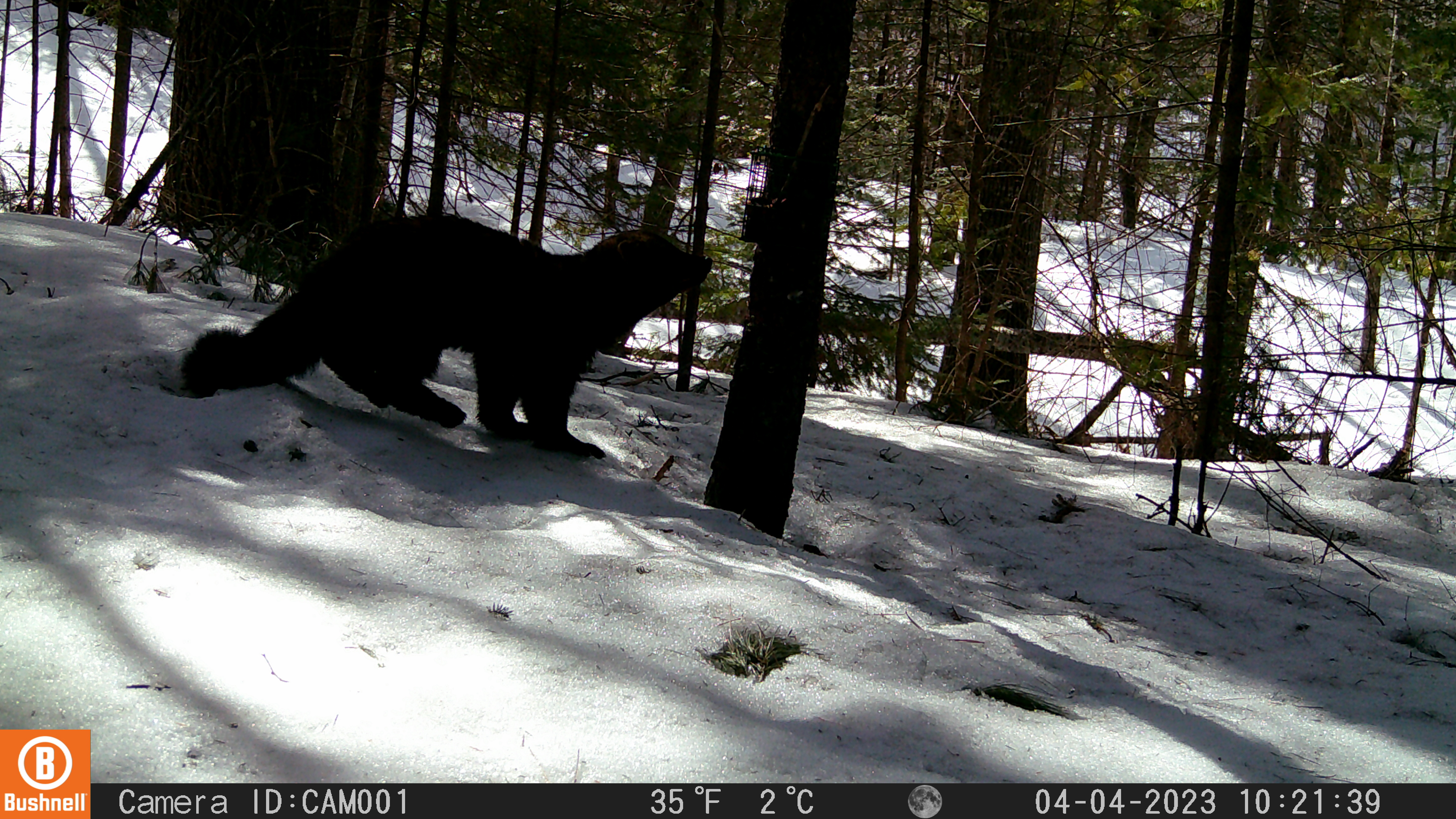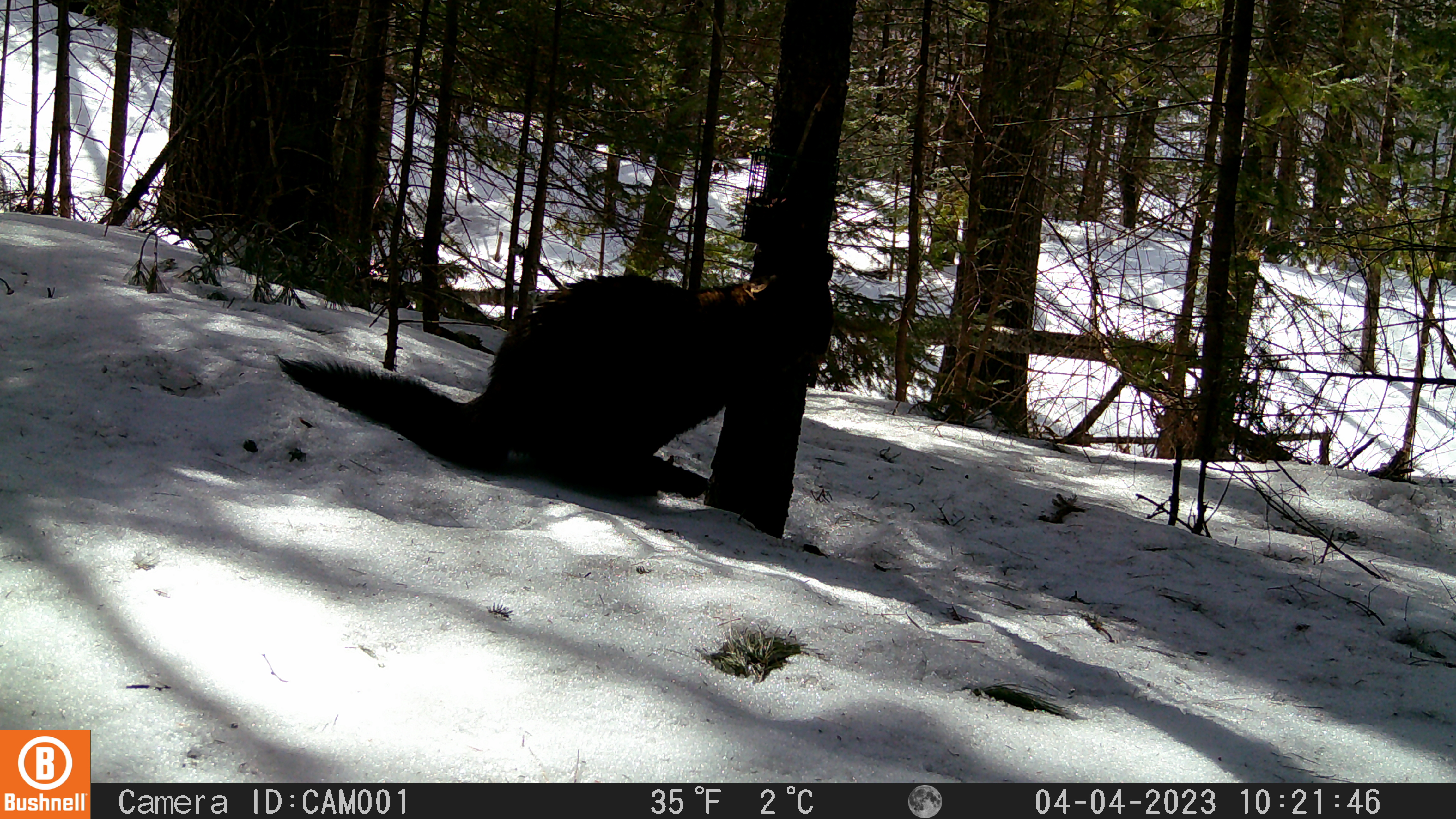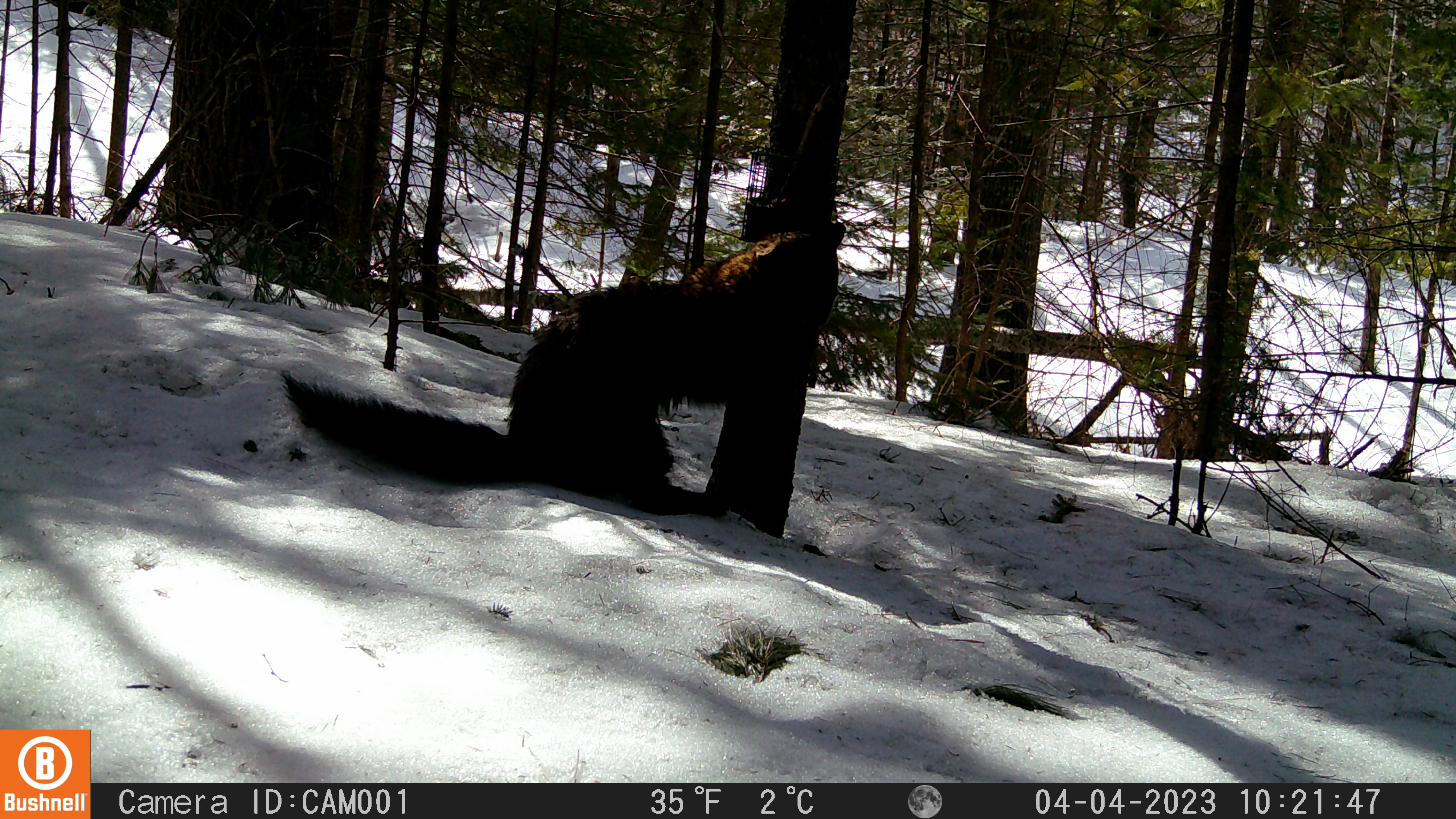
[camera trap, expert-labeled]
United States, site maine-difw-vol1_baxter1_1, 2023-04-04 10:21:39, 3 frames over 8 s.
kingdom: Animalia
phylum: Chordata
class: Mammalia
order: Carnivora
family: Mustelidae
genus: Pekania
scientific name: Pekania pennanti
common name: fisher